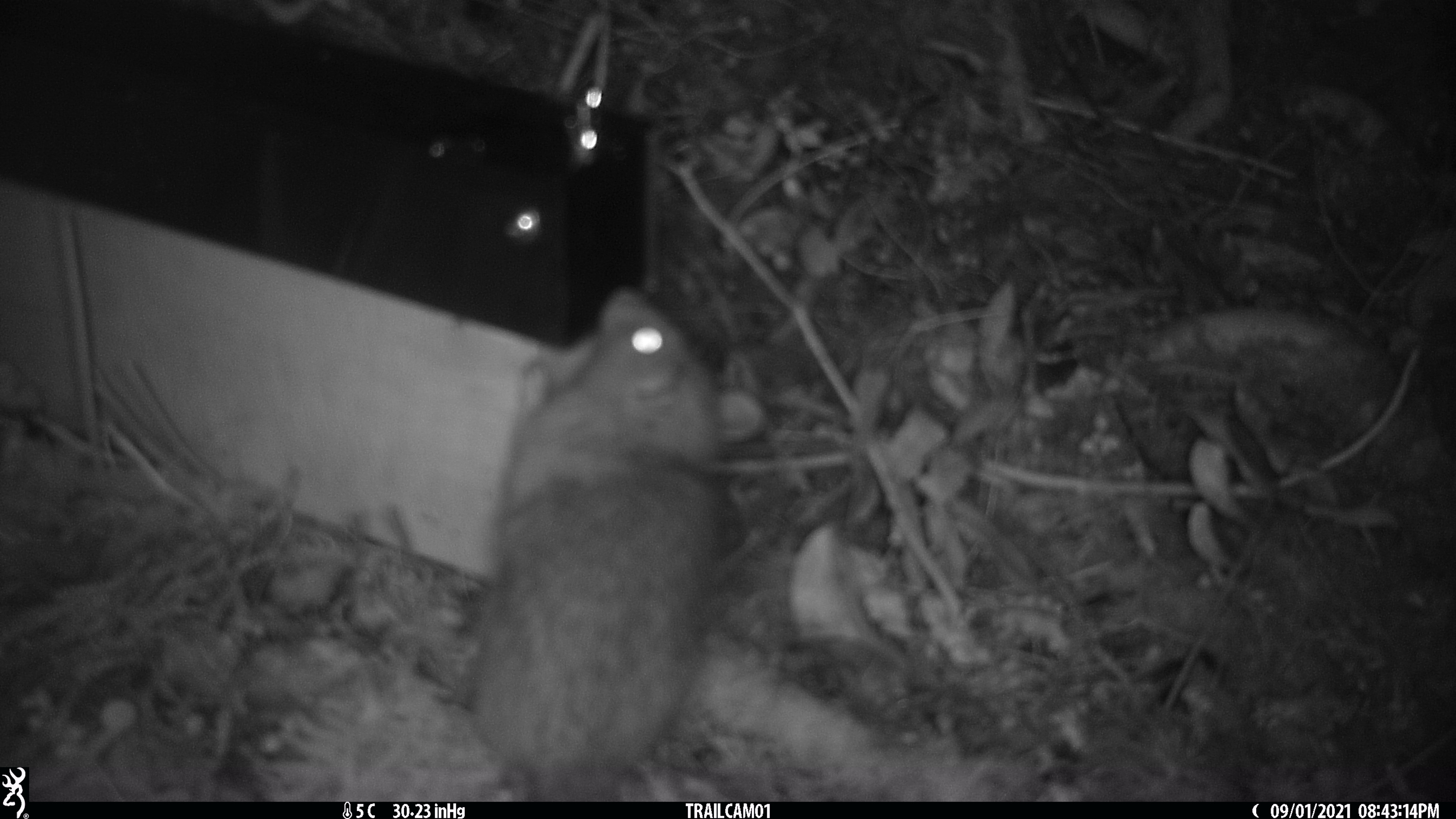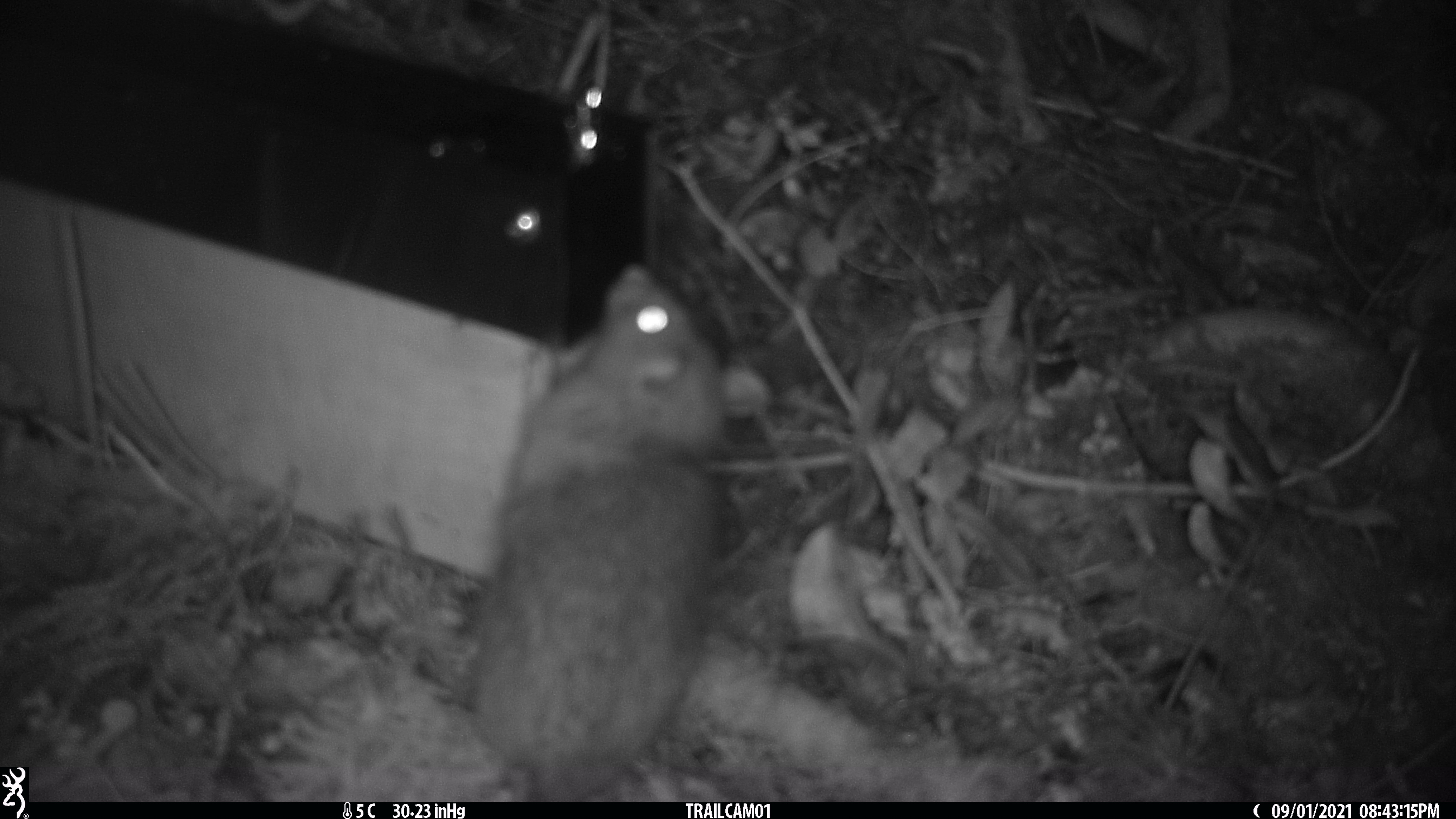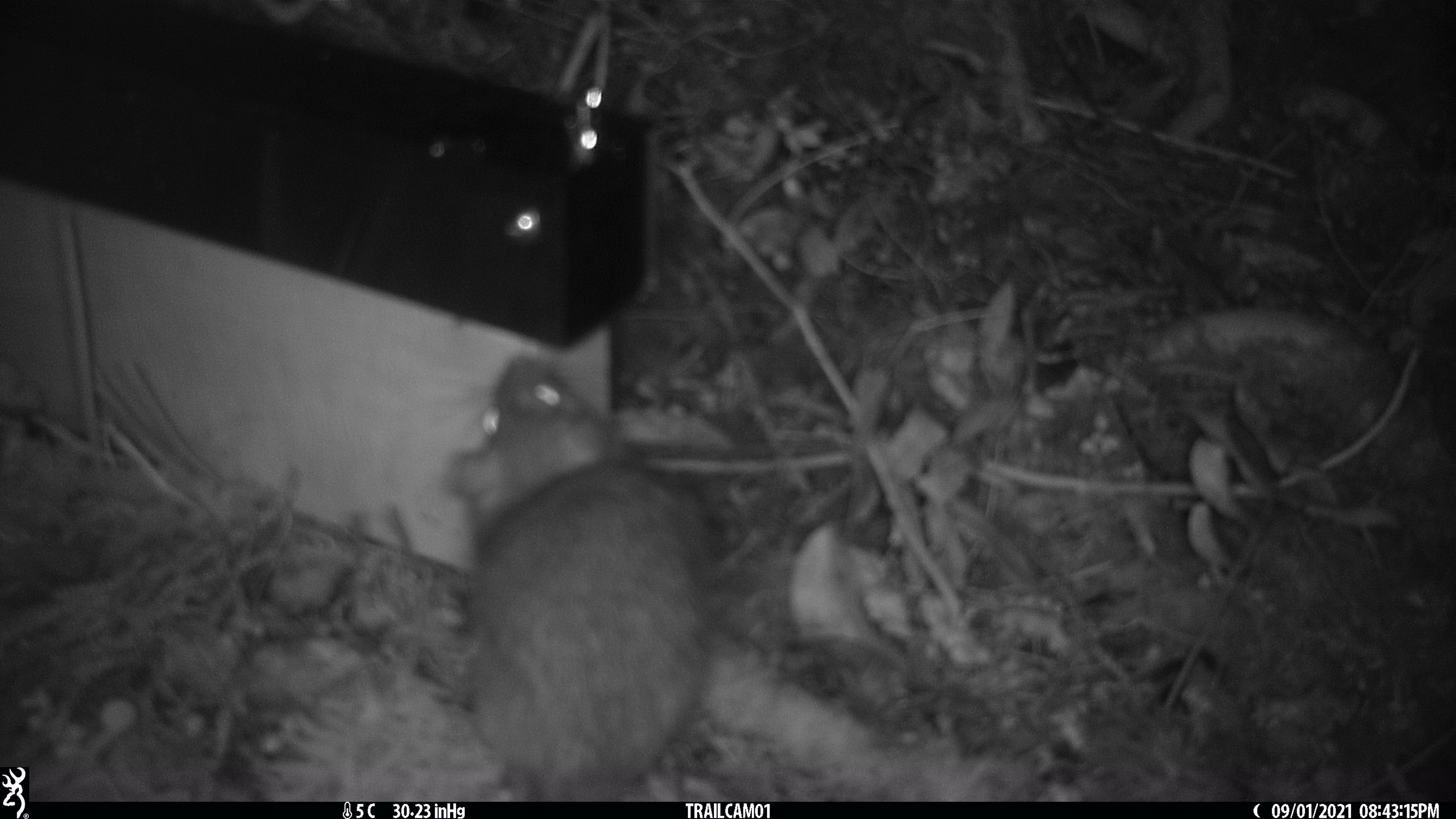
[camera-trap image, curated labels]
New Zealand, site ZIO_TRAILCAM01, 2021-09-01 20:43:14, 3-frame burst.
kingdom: Animalia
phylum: Chordata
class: Mammalia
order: Rodentia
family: Muridae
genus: Rattus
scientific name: Rattus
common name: rat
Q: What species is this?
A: Rat (Rattus).